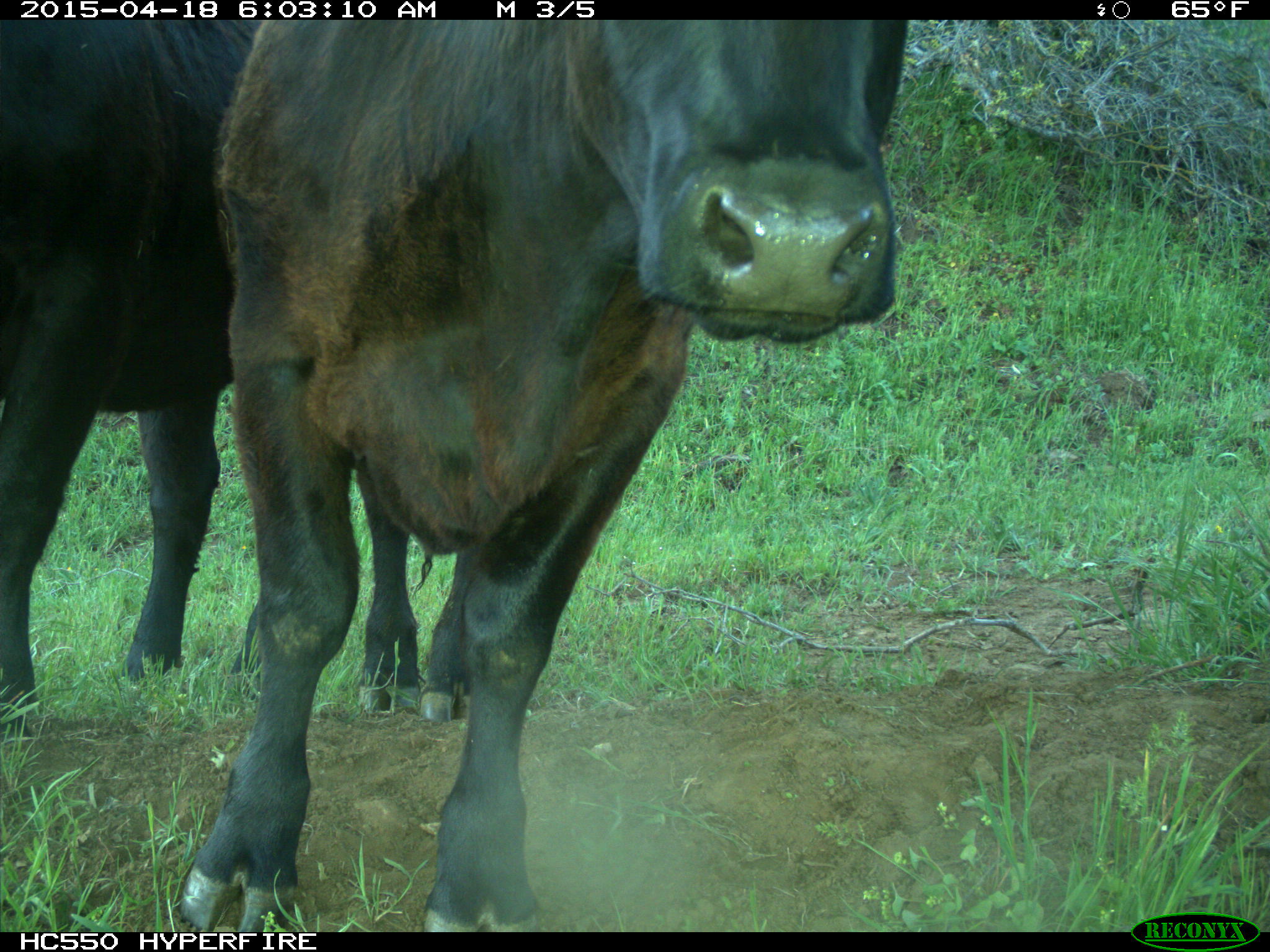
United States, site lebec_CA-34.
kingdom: Animalia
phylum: Chordata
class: Mammalia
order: Artiodactyla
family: Bovidae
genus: Bos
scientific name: Bos taurus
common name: domestic cow